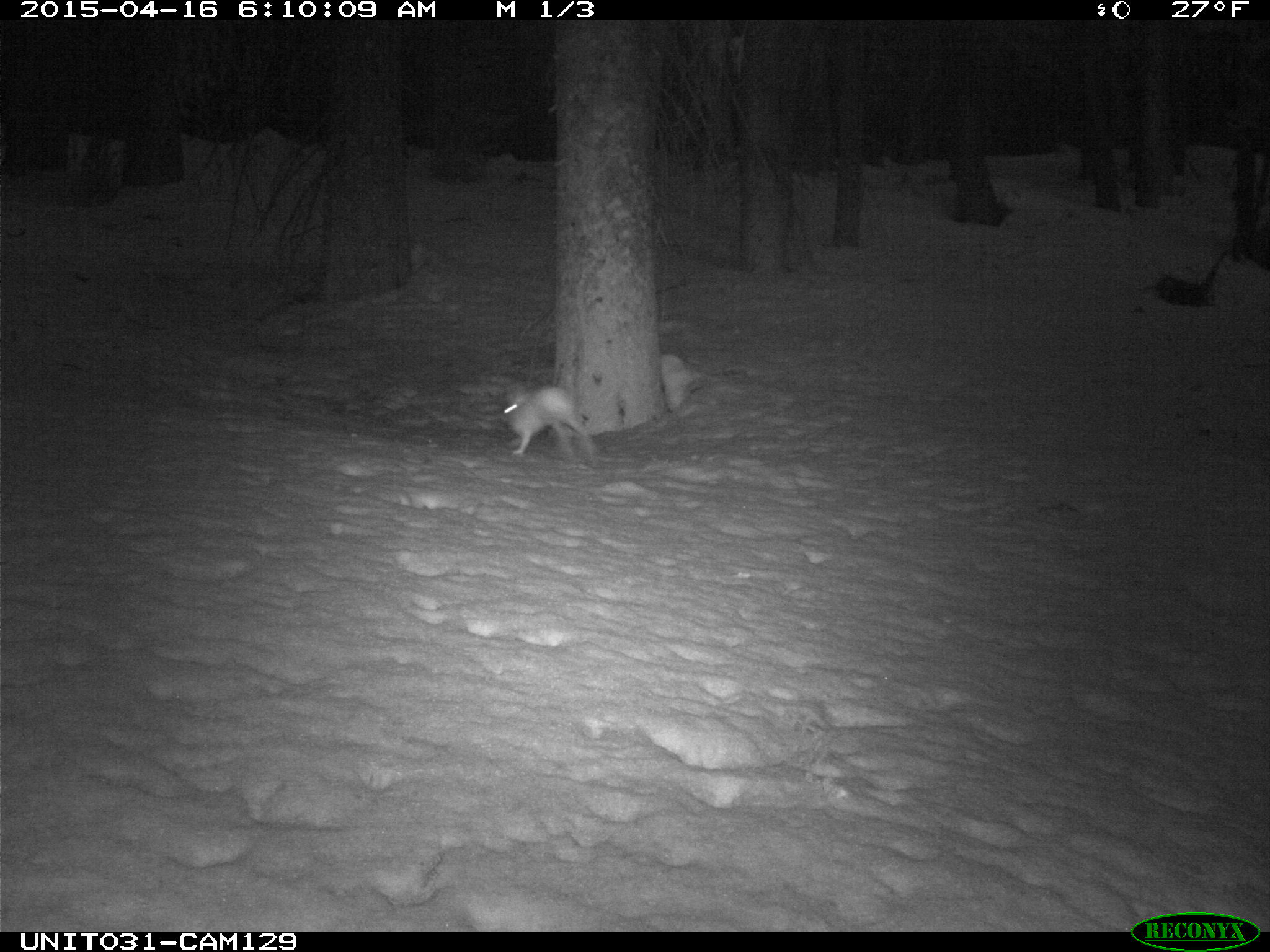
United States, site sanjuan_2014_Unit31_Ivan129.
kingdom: Animalia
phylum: Chordata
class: Mammalia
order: Lagomorpha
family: Leporidae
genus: Lepus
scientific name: Lepus americanus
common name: snowshoe hare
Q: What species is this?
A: Lepus americanus (snowshoe hare).